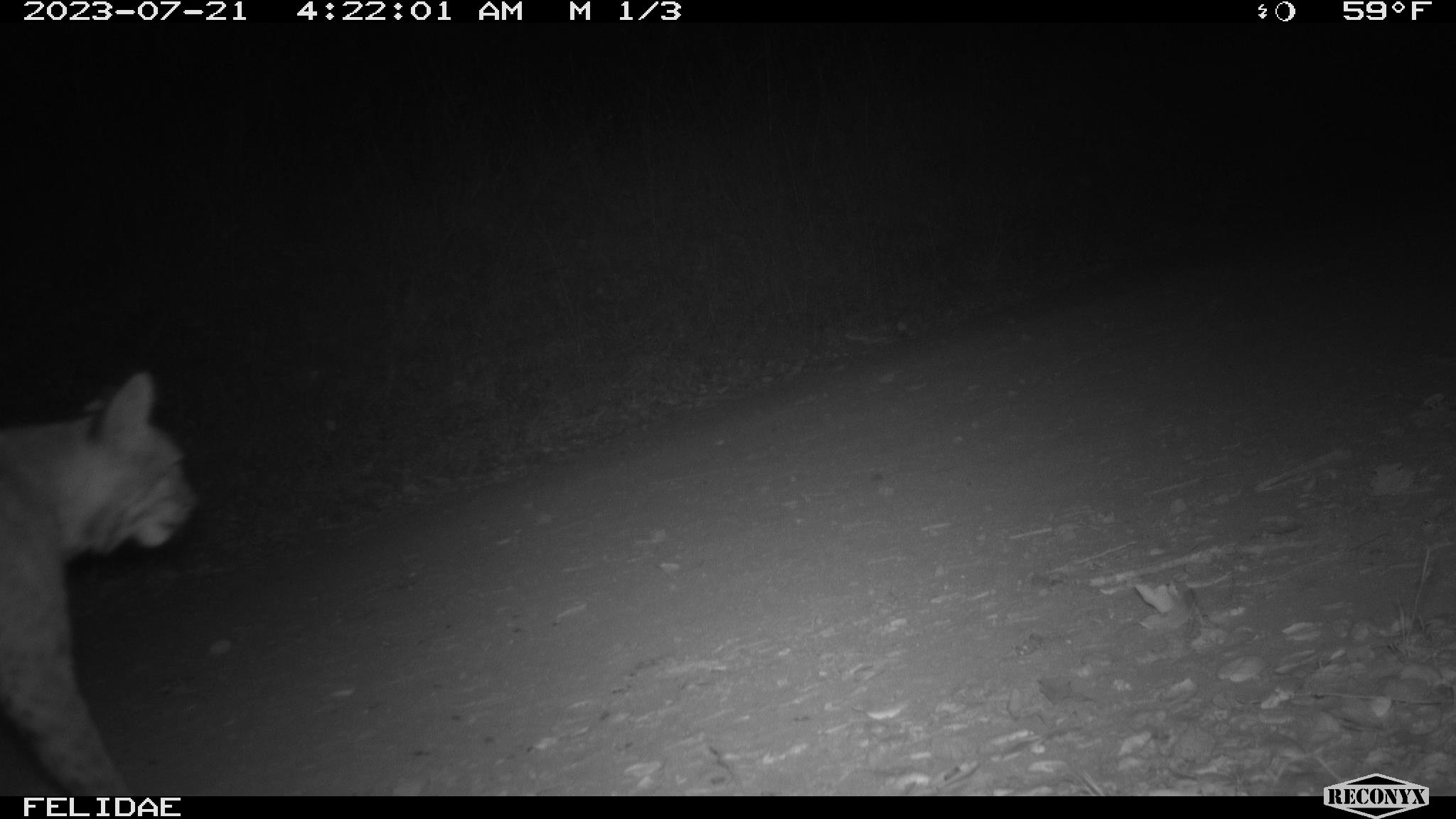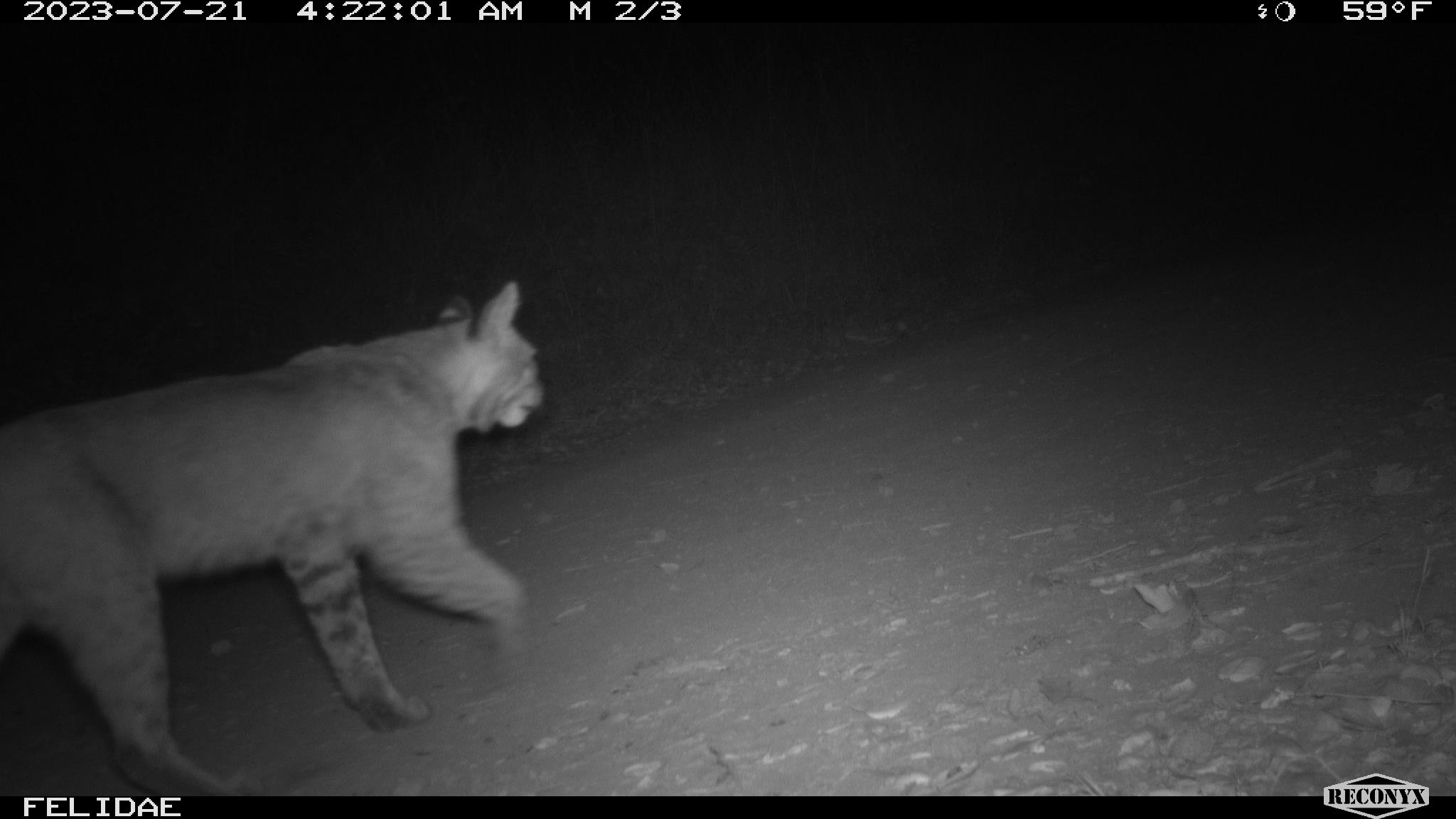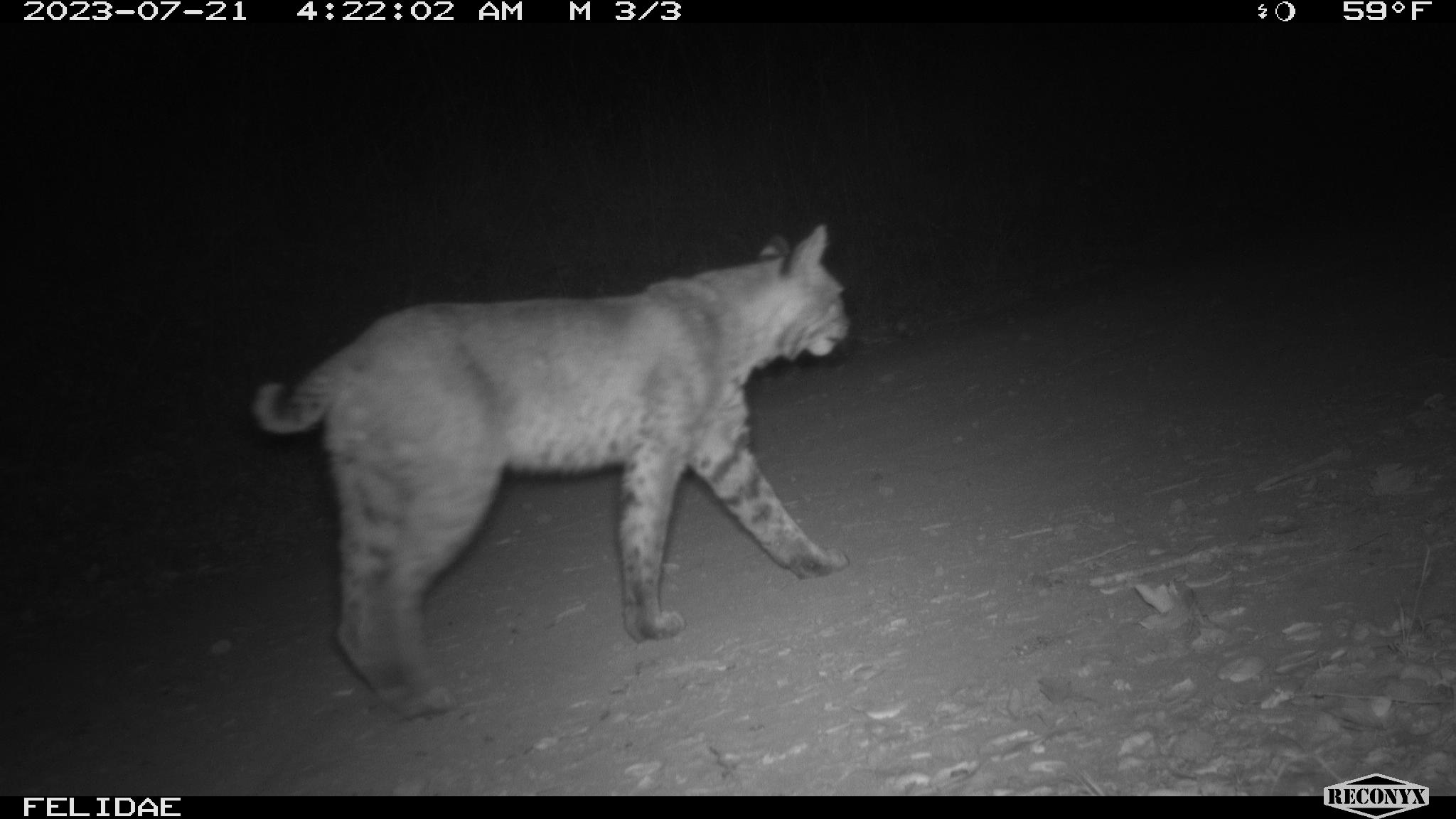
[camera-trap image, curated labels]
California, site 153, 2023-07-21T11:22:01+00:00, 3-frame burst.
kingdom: Animalia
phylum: Chordata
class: Mammalia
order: Carnivora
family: Felidae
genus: Lynx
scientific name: Lynx rufus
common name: bobcat